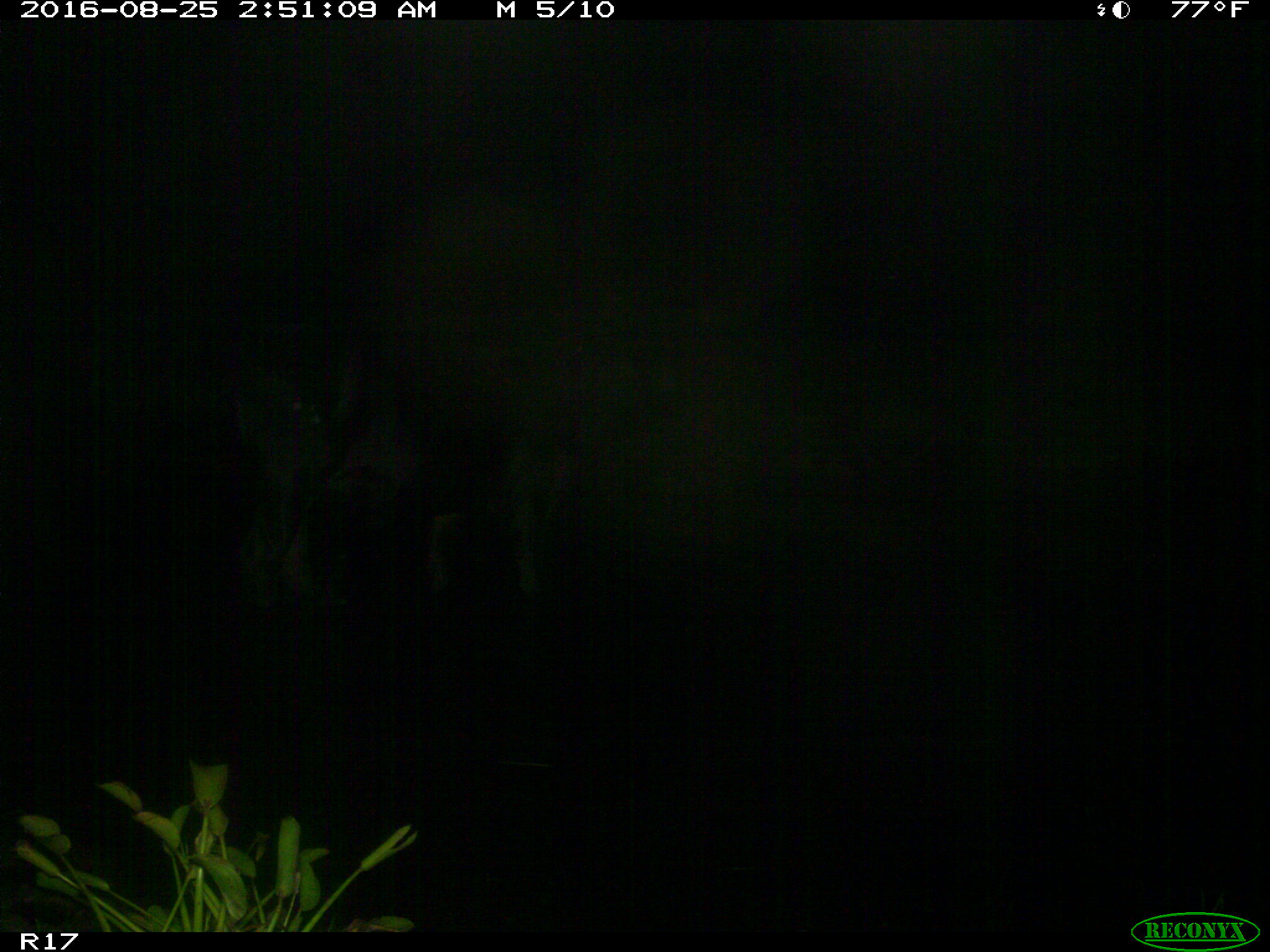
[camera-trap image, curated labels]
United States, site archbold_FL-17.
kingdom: Animalia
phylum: Chordata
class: Mammalia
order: Artiodactyla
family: Bovidae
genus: Bos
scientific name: Bos taurus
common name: domestic cow